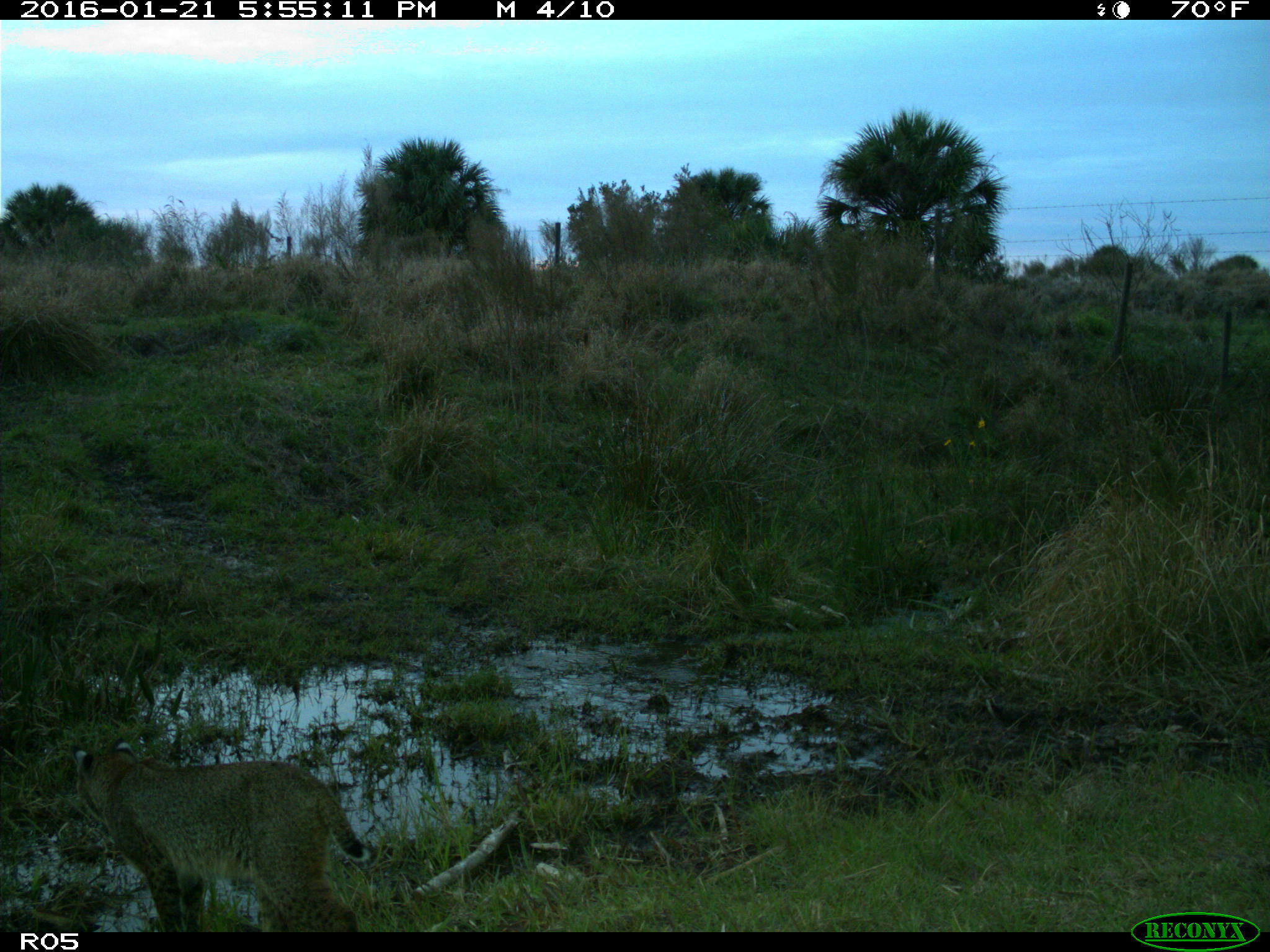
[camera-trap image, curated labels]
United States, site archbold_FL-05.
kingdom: Animalia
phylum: Chordata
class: Mammalia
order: Carnivora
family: Felidae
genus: Lynx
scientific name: Lynx rufus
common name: bobcat